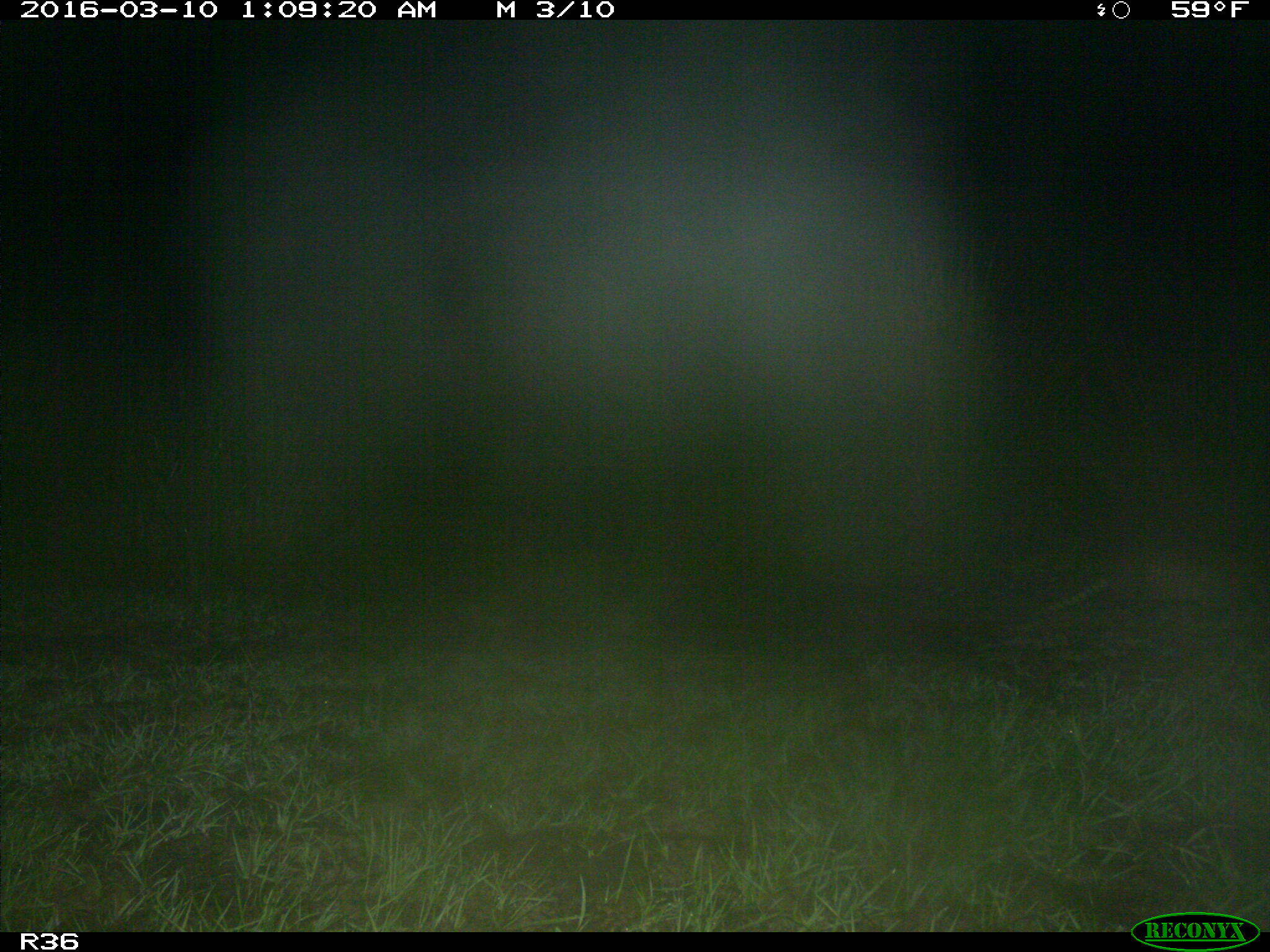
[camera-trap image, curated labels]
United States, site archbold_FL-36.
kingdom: Animalia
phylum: Chordata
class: Mammalia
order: Cingulata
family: Dasypodidae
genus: Dasypus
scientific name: Dasypus novemcinctus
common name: nine-banded armadillo